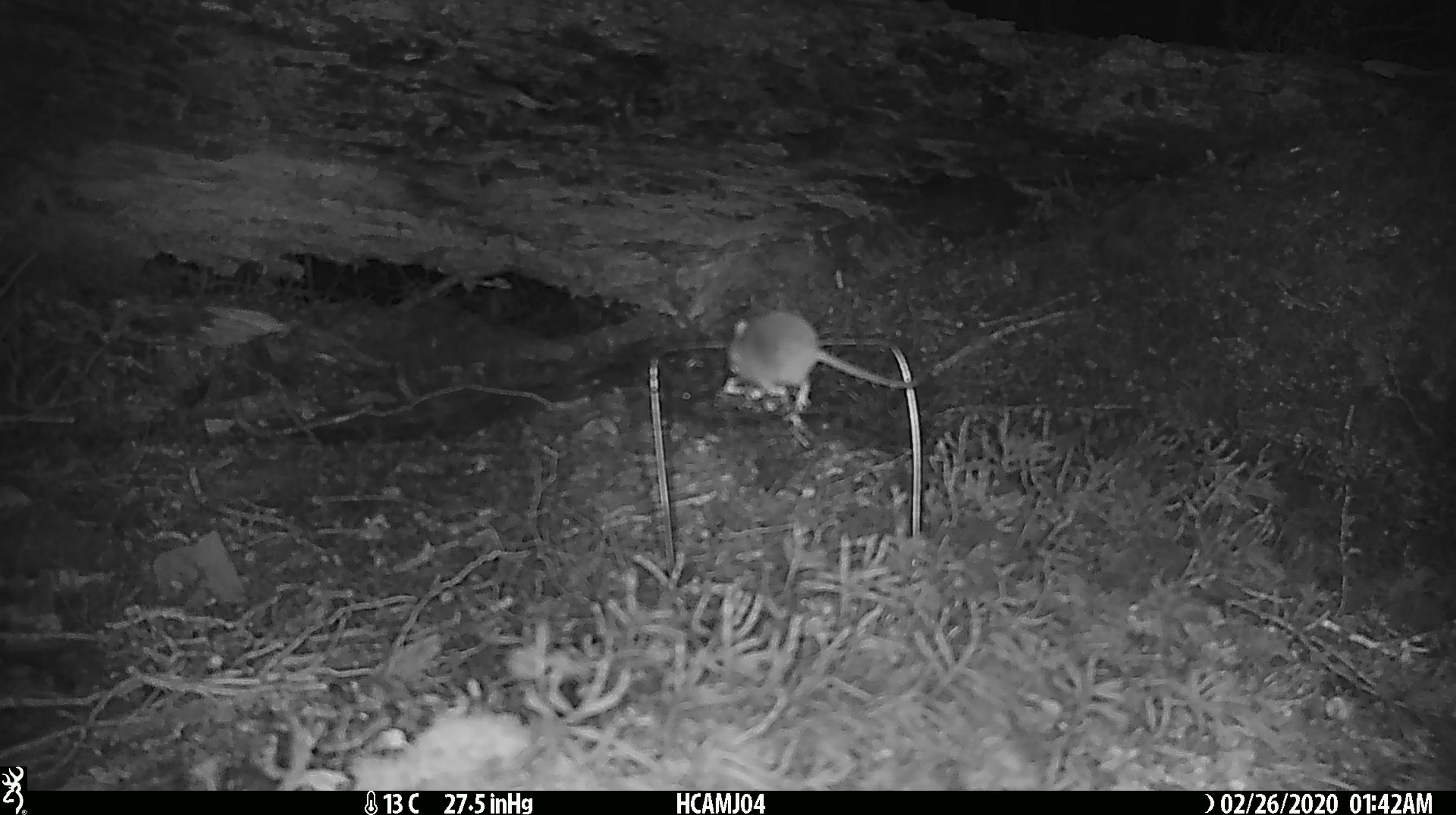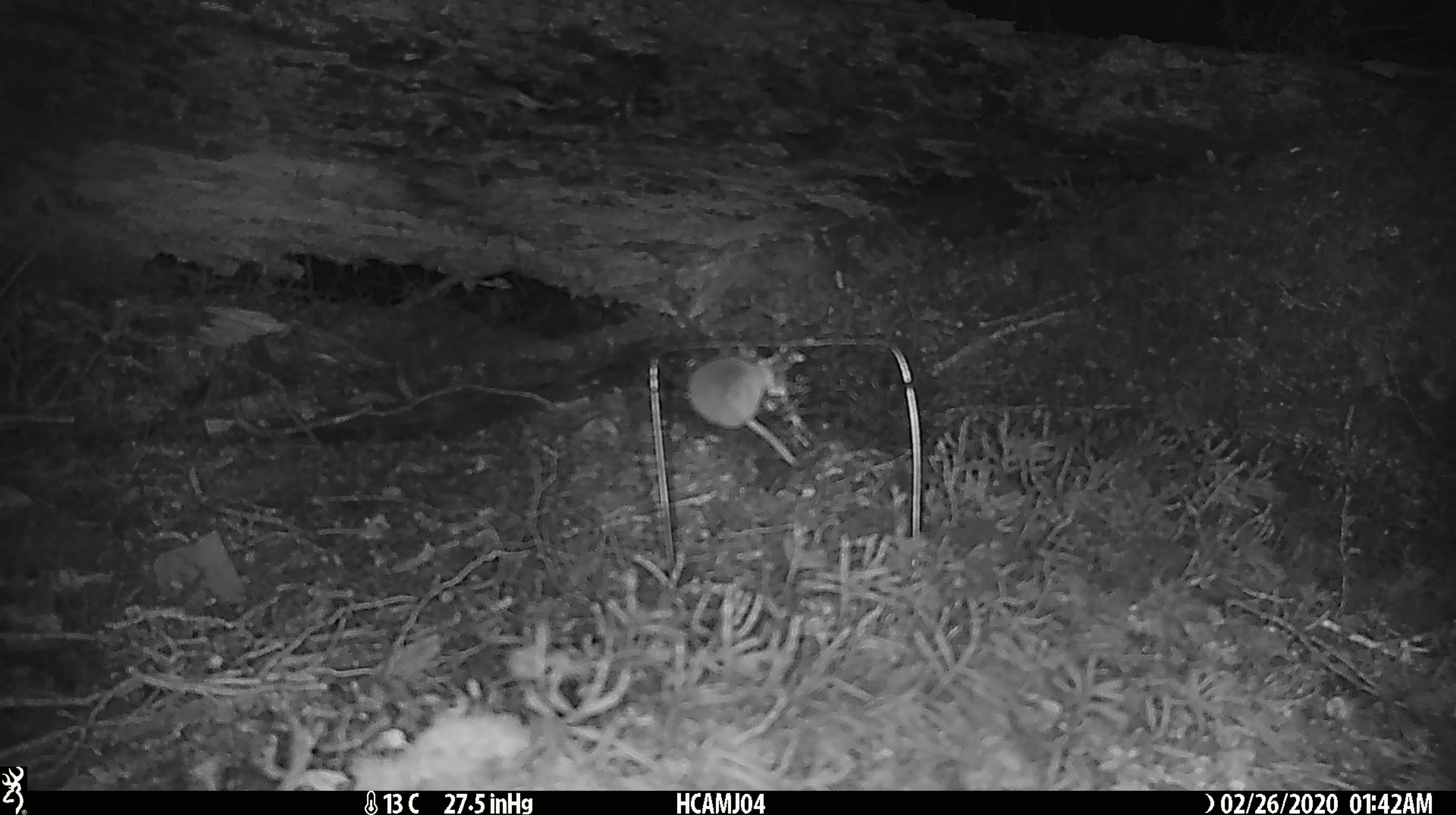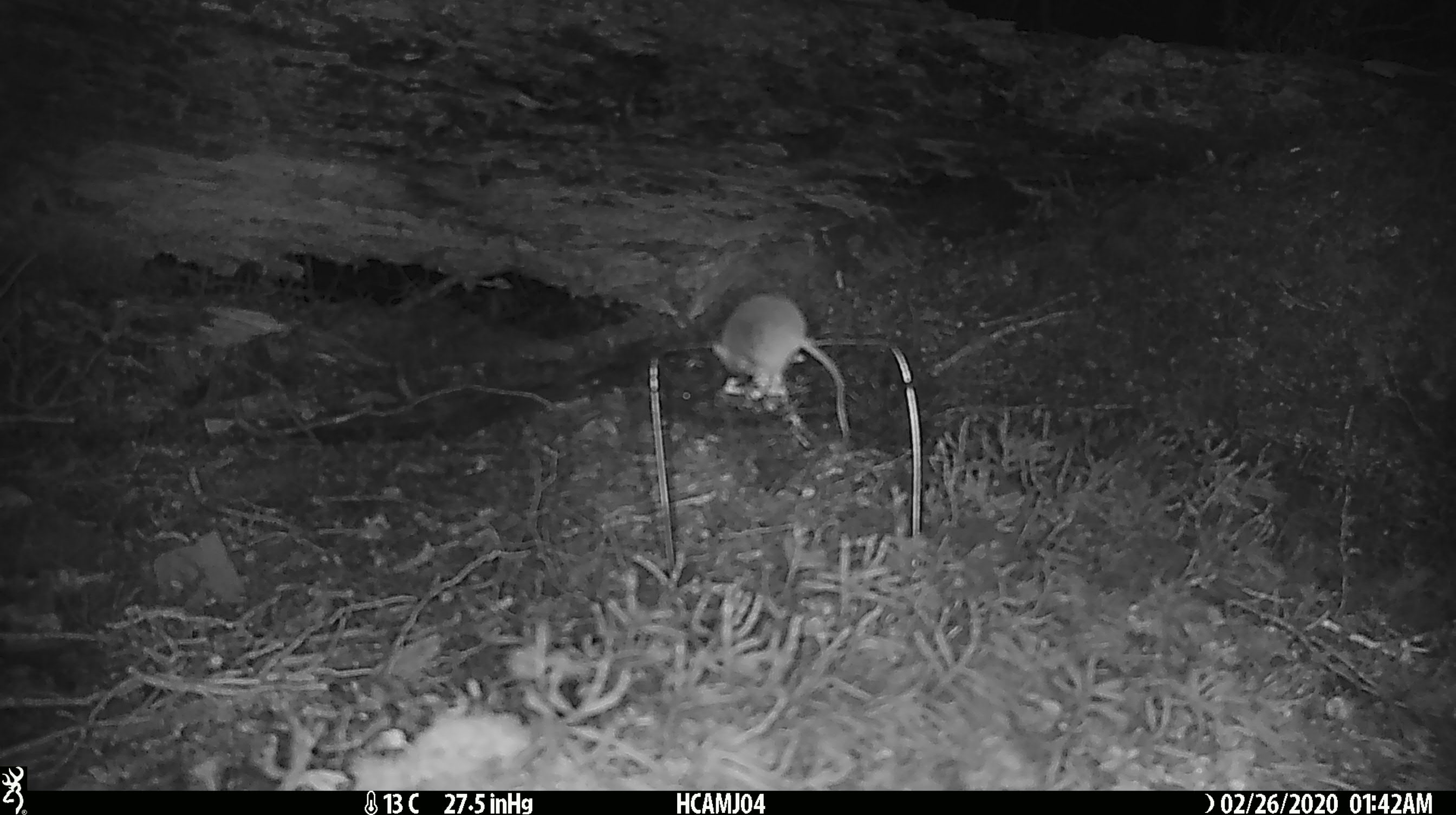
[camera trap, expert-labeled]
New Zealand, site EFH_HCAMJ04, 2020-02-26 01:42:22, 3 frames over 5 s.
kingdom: Animalia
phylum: Chordata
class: Mammalia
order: Rodentia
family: Muridae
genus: Mus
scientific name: Mus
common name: mouse